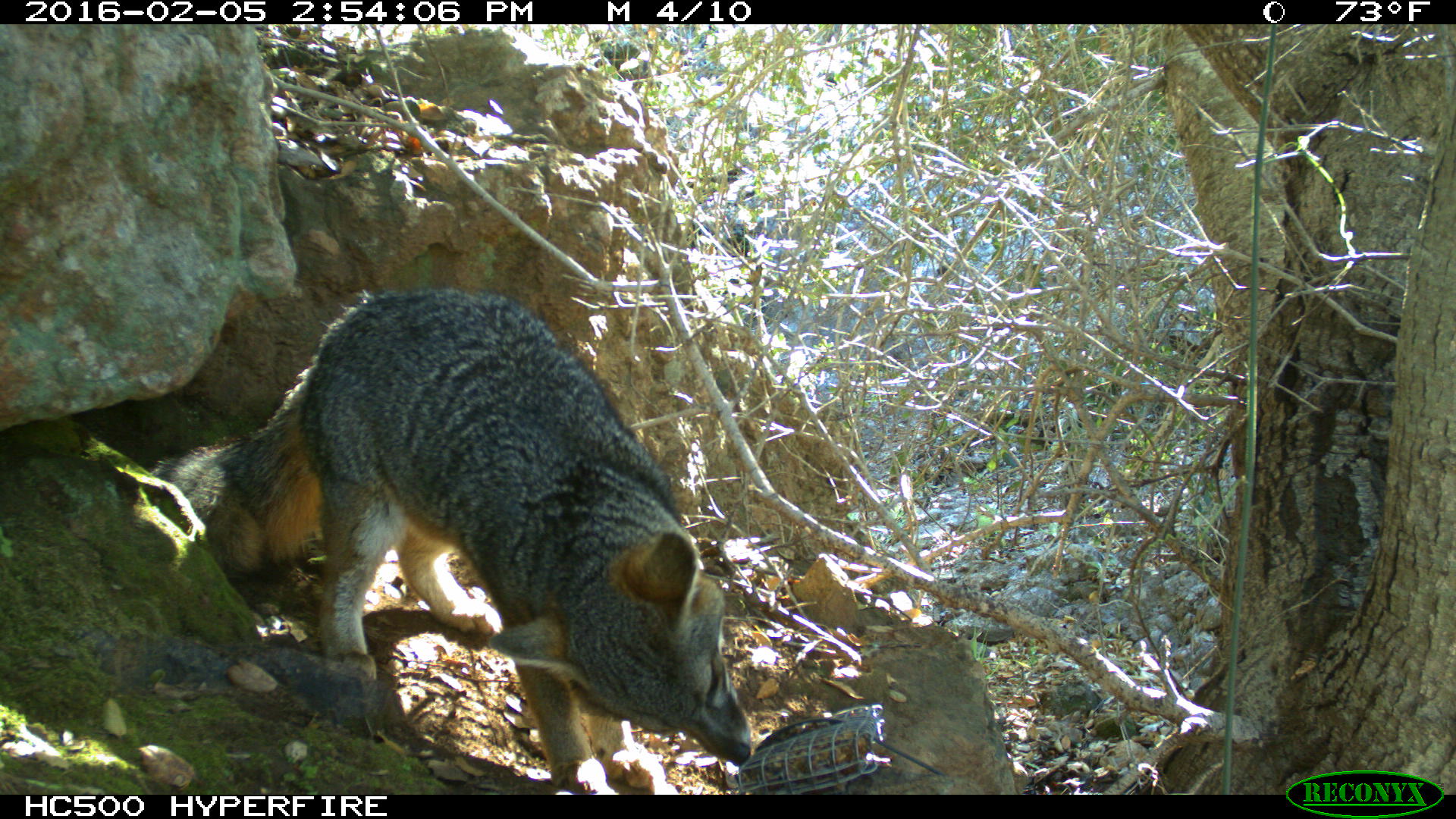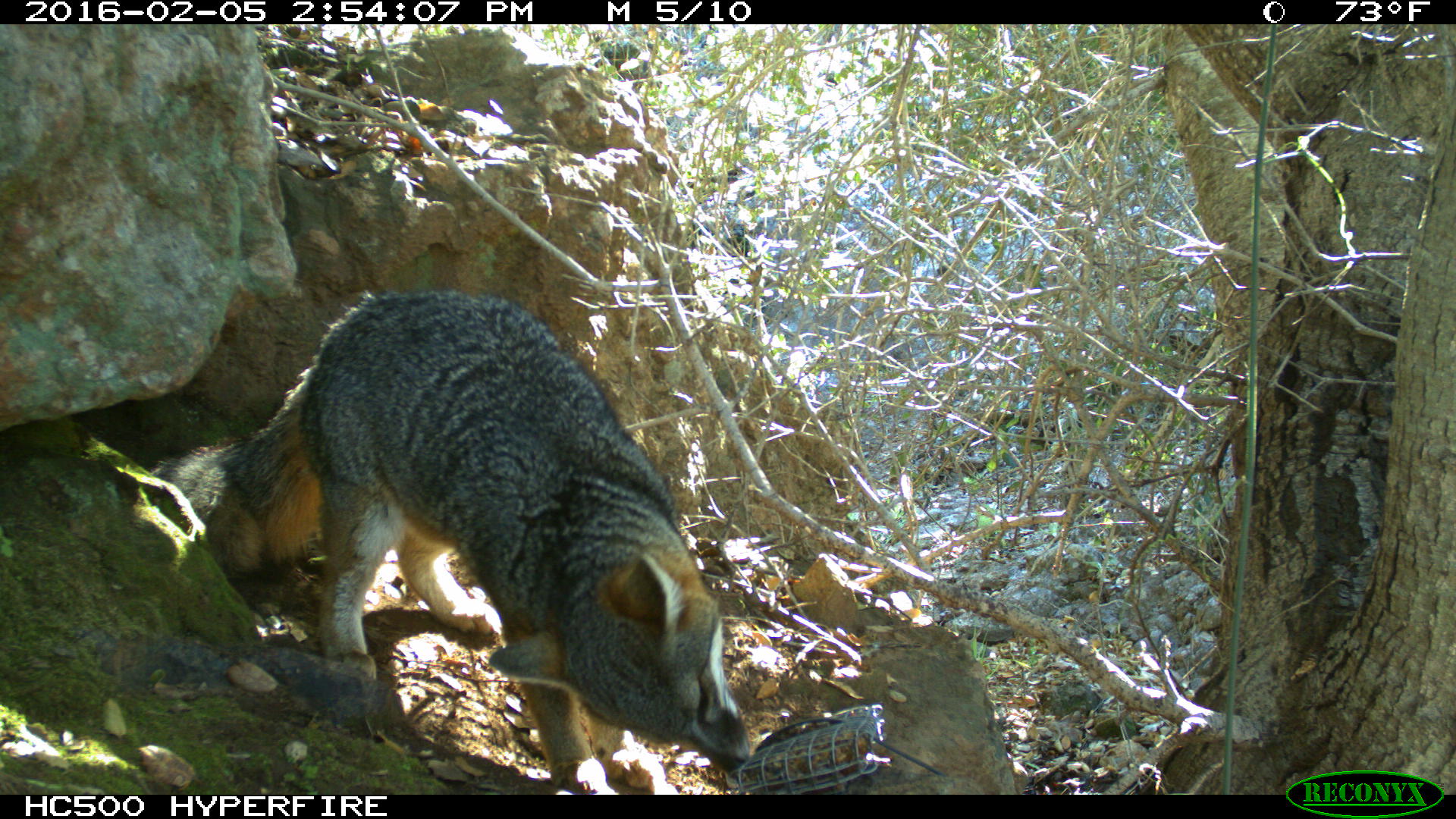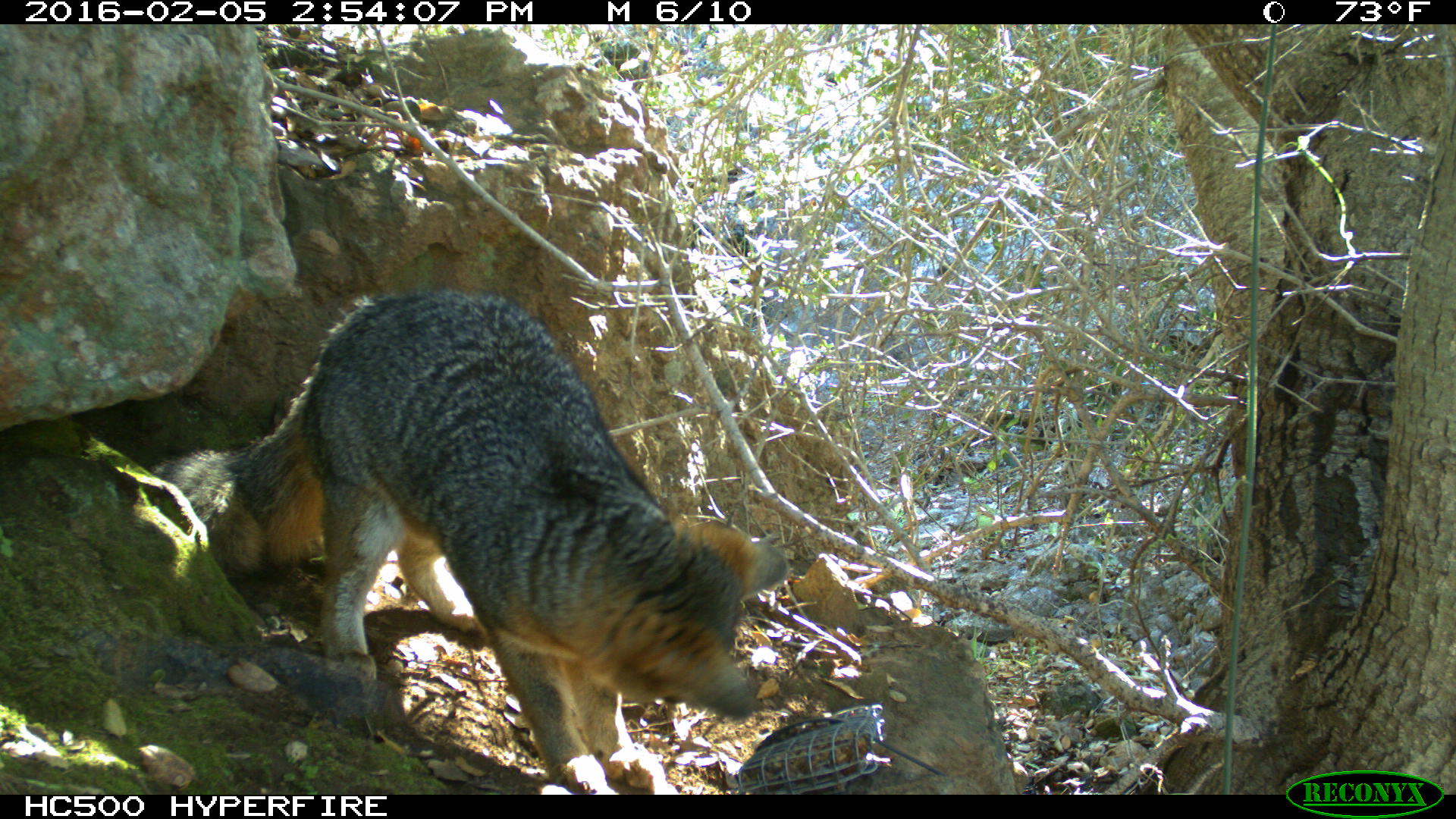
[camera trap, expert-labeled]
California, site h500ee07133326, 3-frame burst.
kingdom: Animalia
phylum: Chordata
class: Mammalia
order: Carnivora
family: Canidae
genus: Urocyon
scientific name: Urocyon littoralis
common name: island fox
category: fox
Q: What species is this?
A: Fox (island fox) (Urocyon littoralis).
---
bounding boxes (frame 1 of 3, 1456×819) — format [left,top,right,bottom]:
fox: [145,290,754,796]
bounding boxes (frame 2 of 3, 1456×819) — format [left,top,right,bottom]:
fox: [147,281,752,793]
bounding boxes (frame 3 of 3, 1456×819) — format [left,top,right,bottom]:
fox: [145,290,789,796]